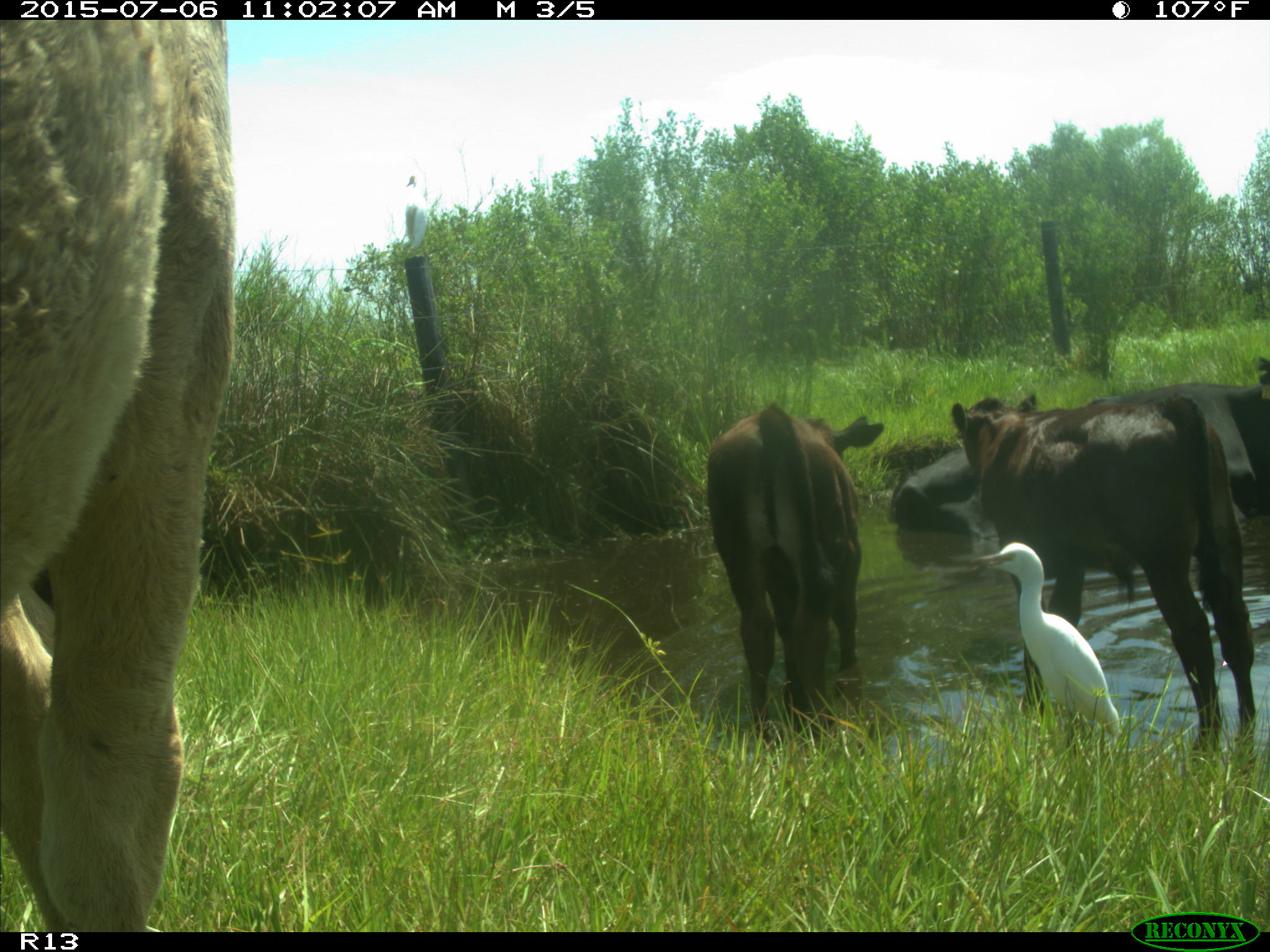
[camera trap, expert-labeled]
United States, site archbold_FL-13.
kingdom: Animalia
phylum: Chordata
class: Mammalia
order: Artiodactyla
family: Bovidae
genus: Bos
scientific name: Bos taurus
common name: domestic cow